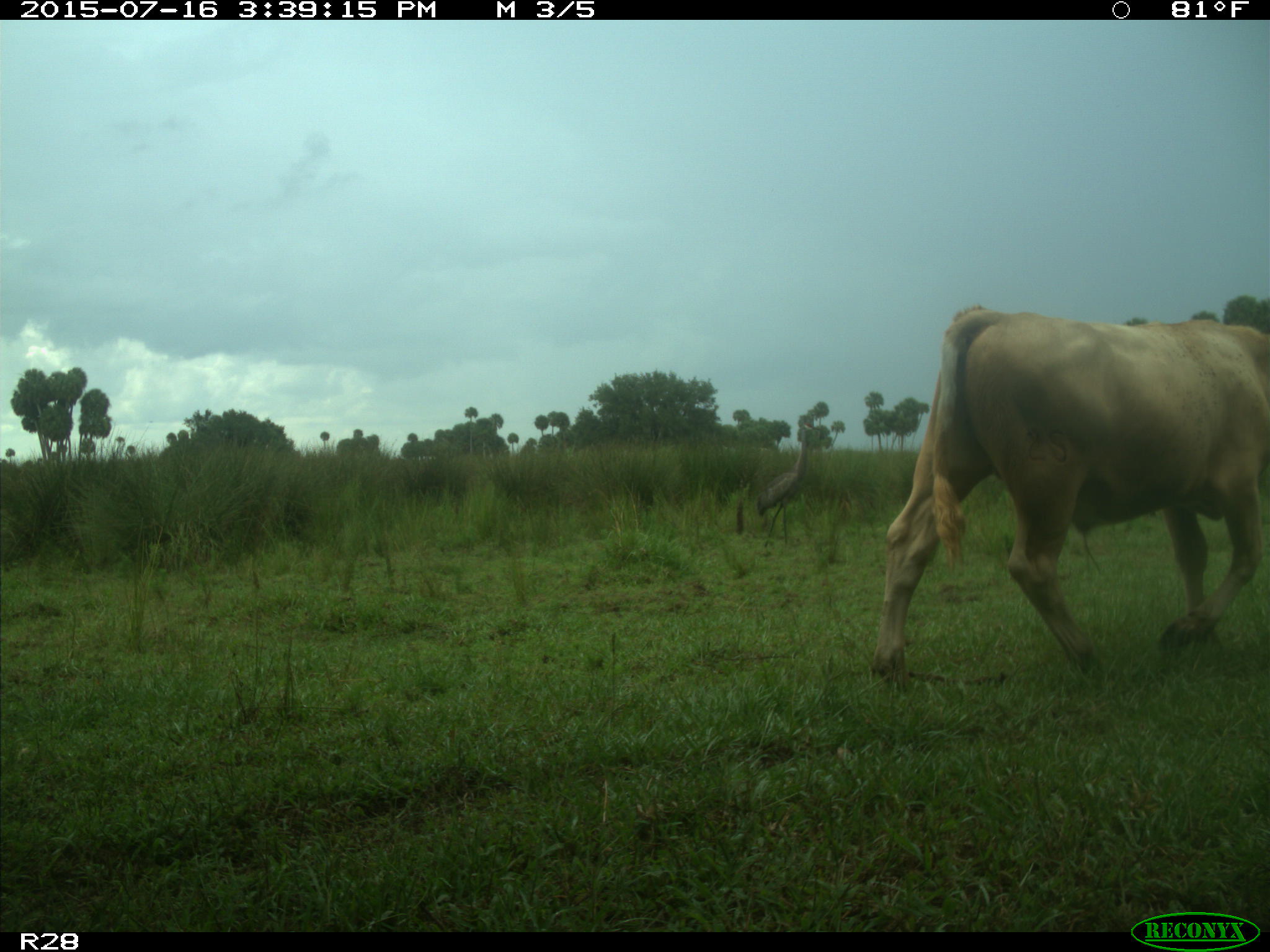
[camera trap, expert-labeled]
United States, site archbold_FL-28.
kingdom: Animalia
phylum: Chordata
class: Mammalia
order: Artiodactyla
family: Bovidae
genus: Bos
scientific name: Bos taurus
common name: domestic cow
Bos taurus (domestic cow).